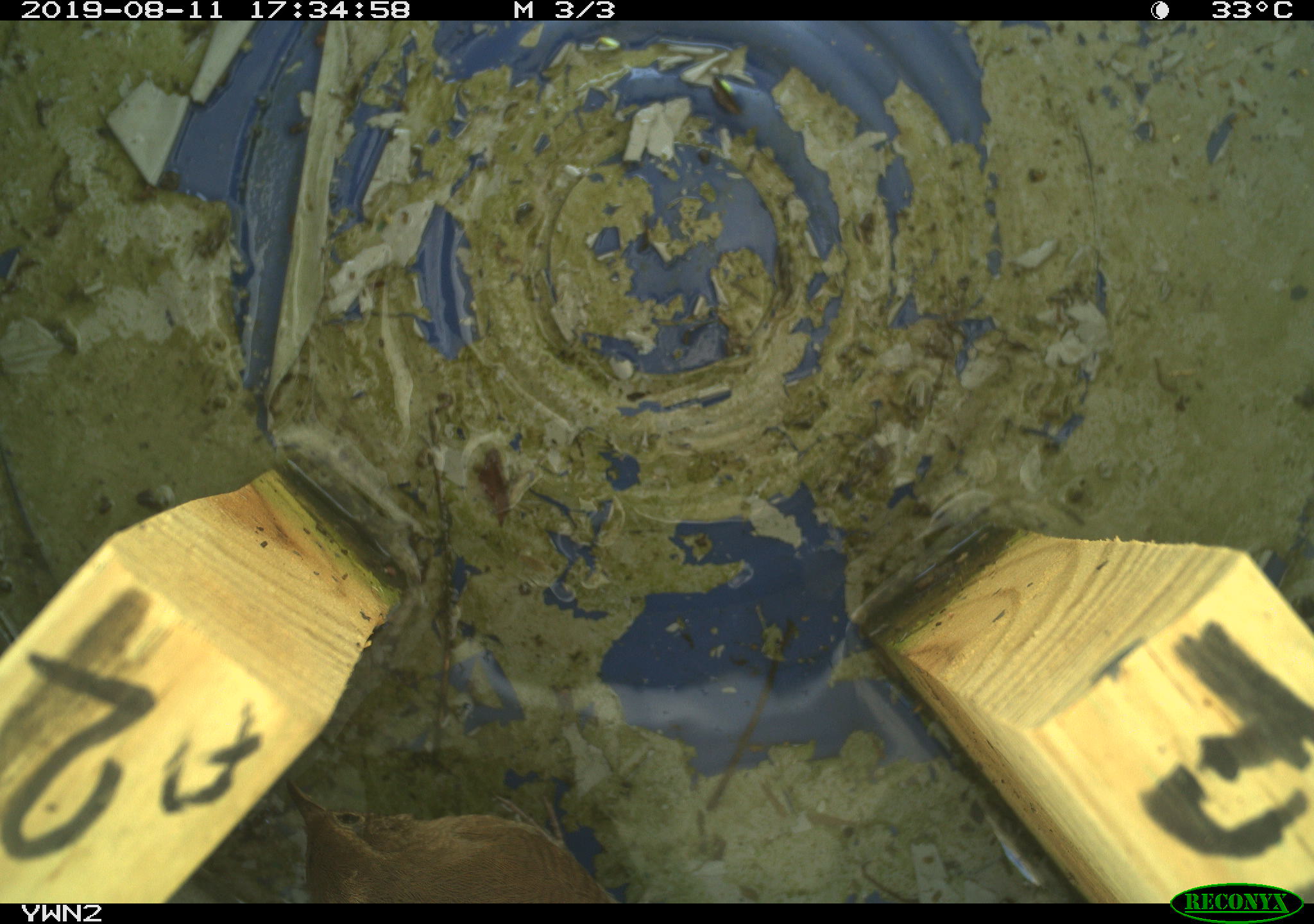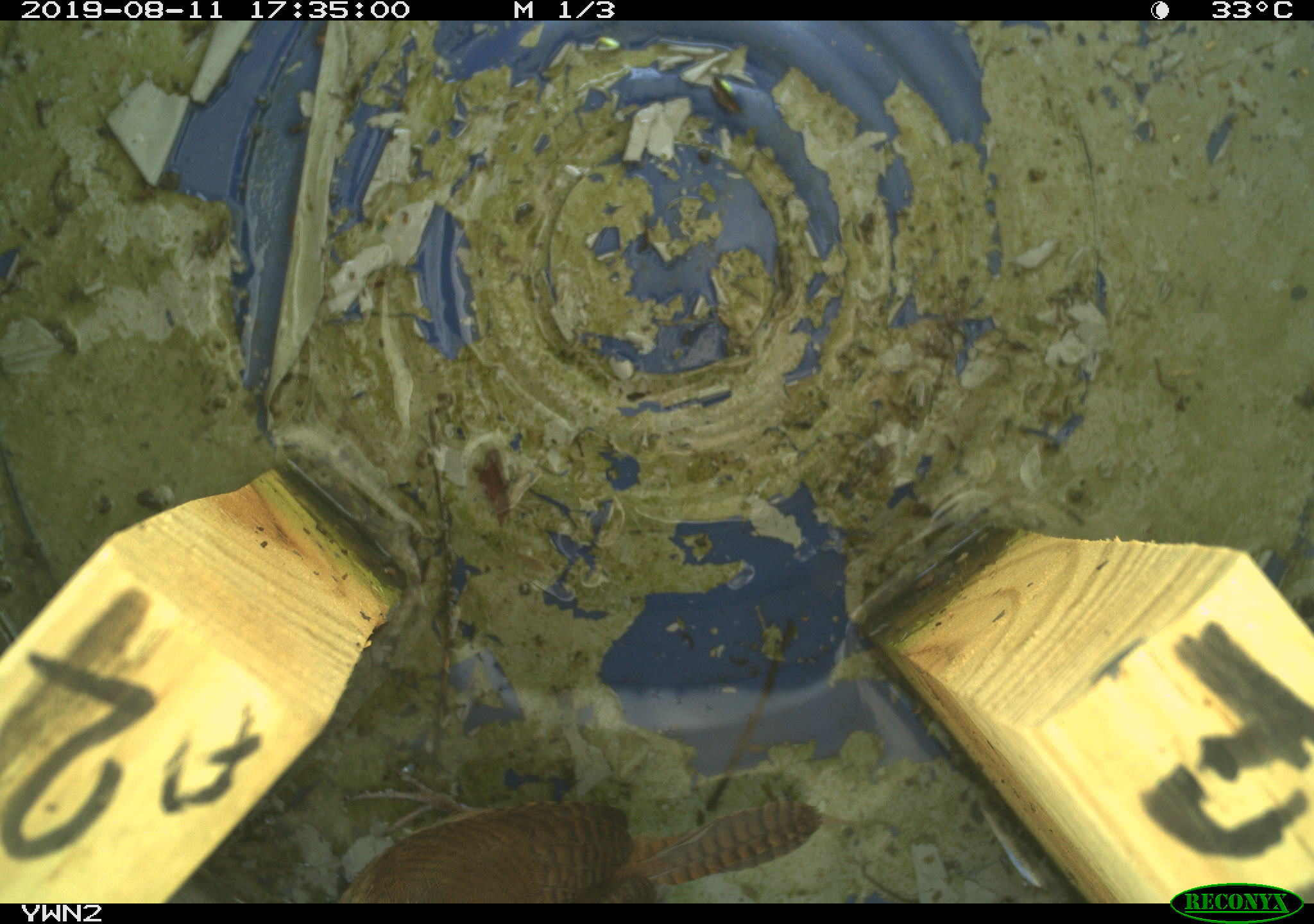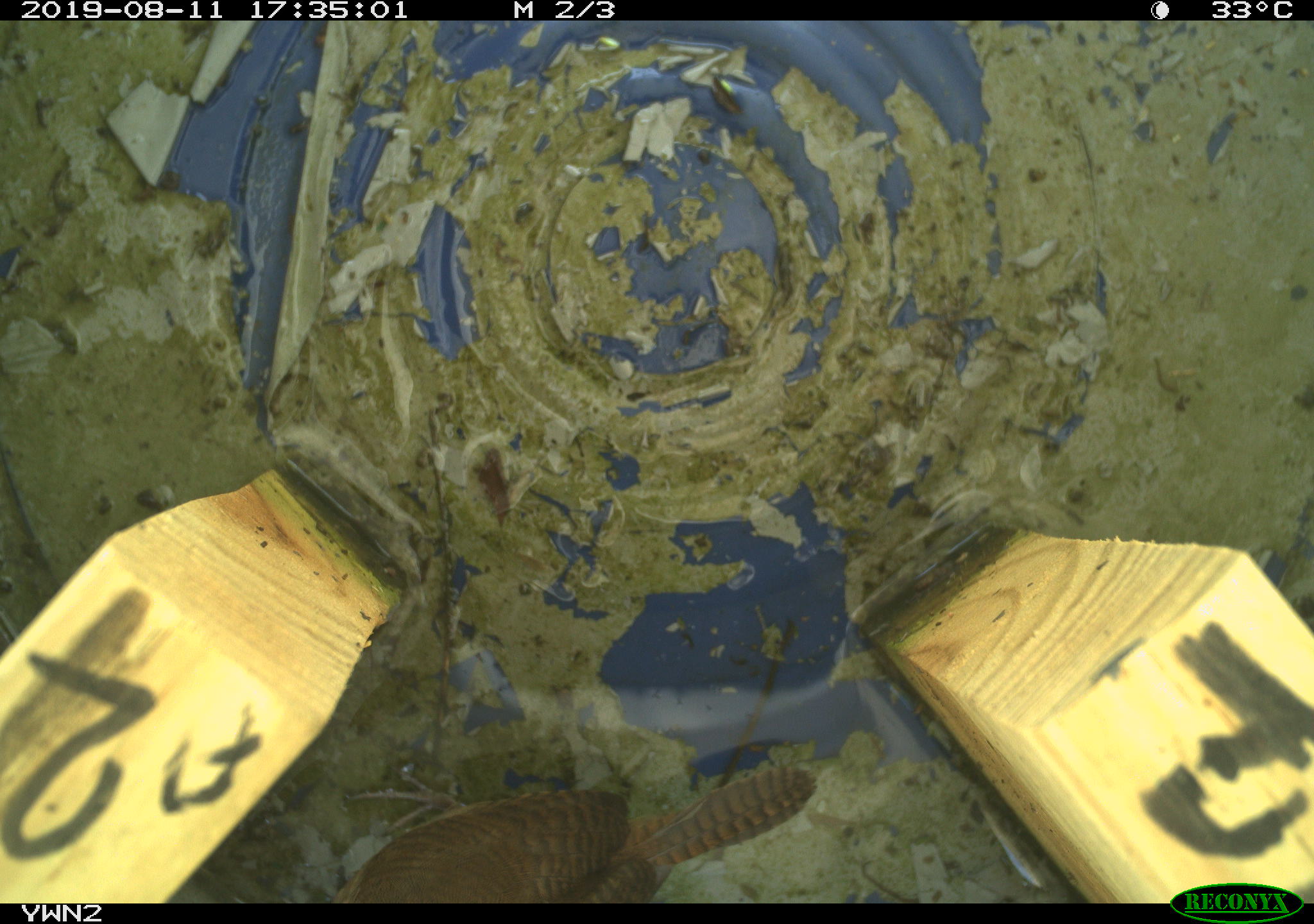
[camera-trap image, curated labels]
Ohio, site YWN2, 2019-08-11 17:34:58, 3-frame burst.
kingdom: Animalia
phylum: Chordata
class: Aves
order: Passeriformes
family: Troglodytidae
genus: Troglodytes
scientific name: Troglodytes aedon aedon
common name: northern house wren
Northern house wren (Troglodytes aedon aedon).